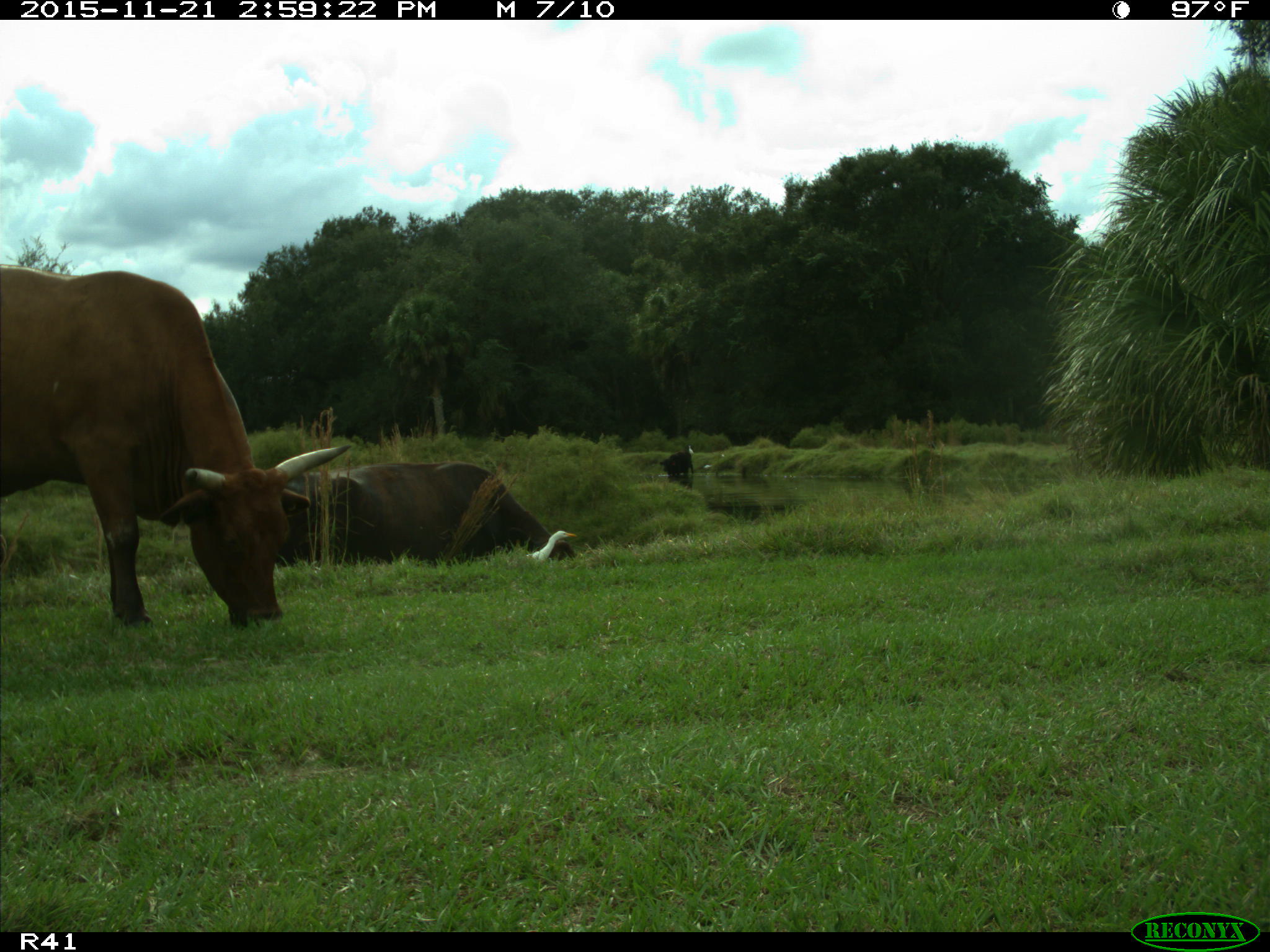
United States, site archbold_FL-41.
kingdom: Animalia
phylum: Chordata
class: Mammalia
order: Artiodactyla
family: Bovidae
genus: Bos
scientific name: Bos taurus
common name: domestic cow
Bos taurus (domestic cow).